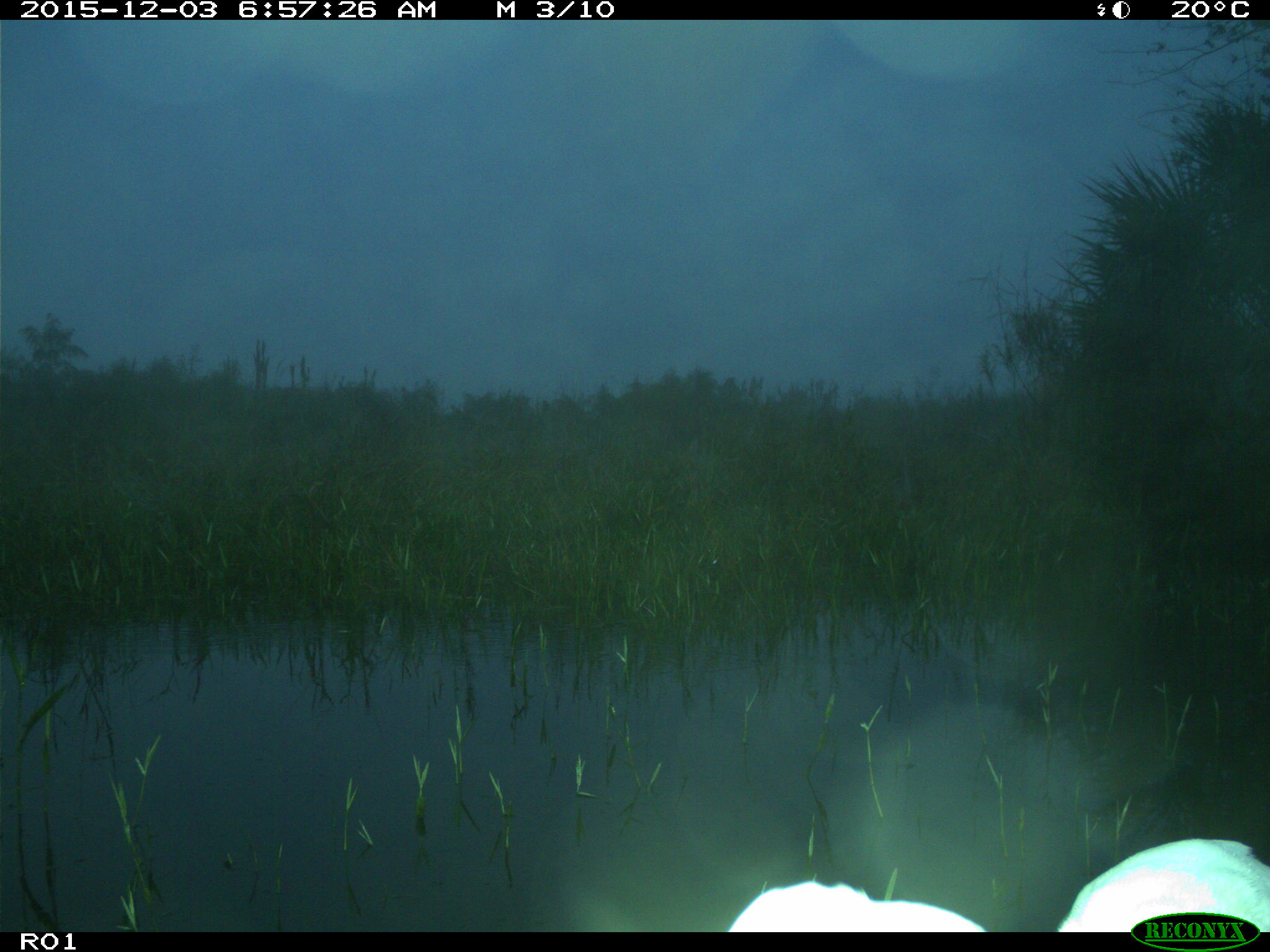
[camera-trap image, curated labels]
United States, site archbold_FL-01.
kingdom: Animalia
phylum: Chordata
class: Aves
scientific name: Aves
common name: birds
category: unidentified bird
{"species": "unidentified bird (birds) (Aves)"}